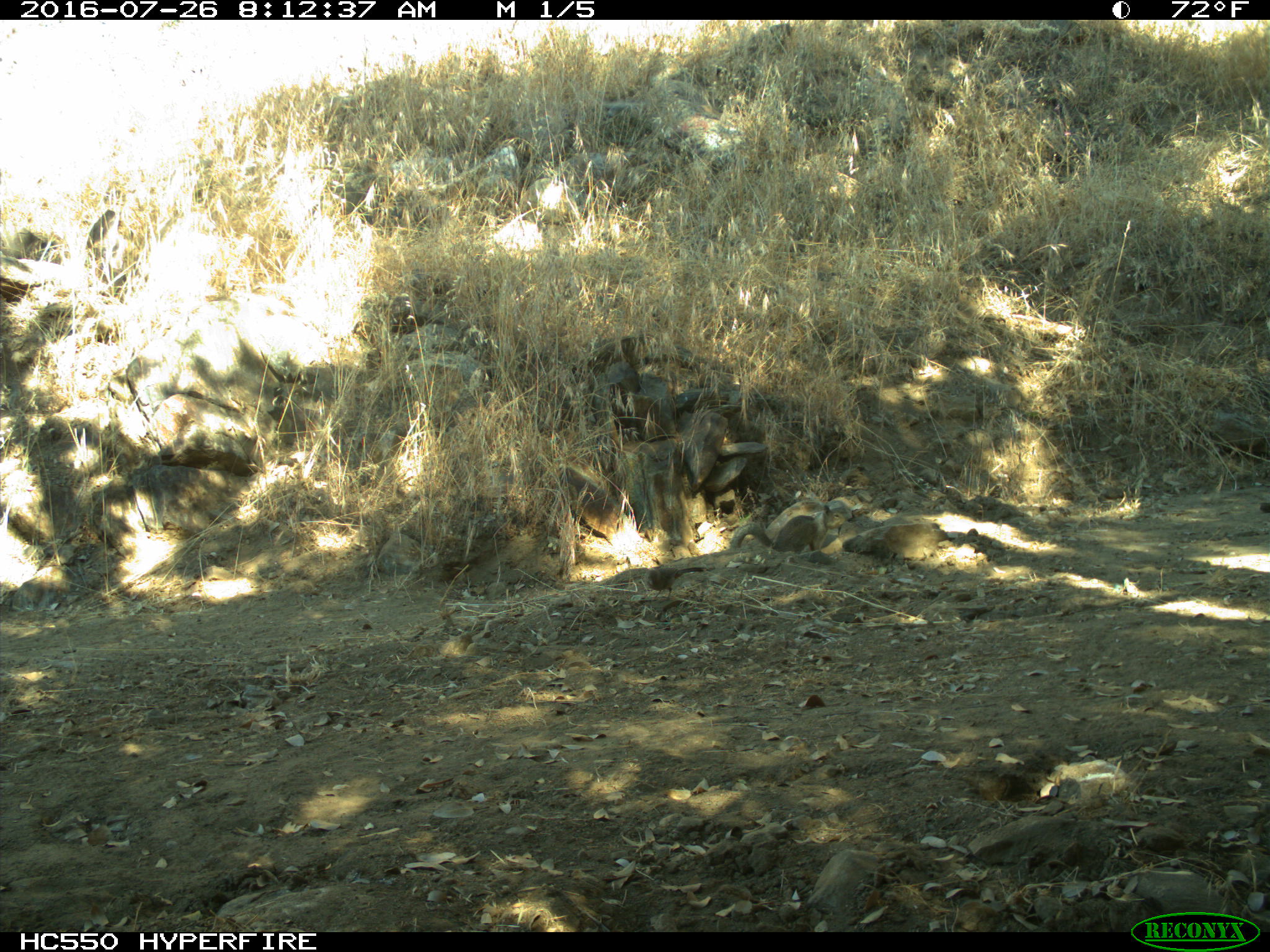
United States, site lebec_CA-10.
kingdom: Animalia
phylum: Chordata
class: Mammalia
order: Rodentia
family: Sciuridae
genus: Otospermophilus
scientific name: Otospermophilus beecheyi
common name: california ground squirrel